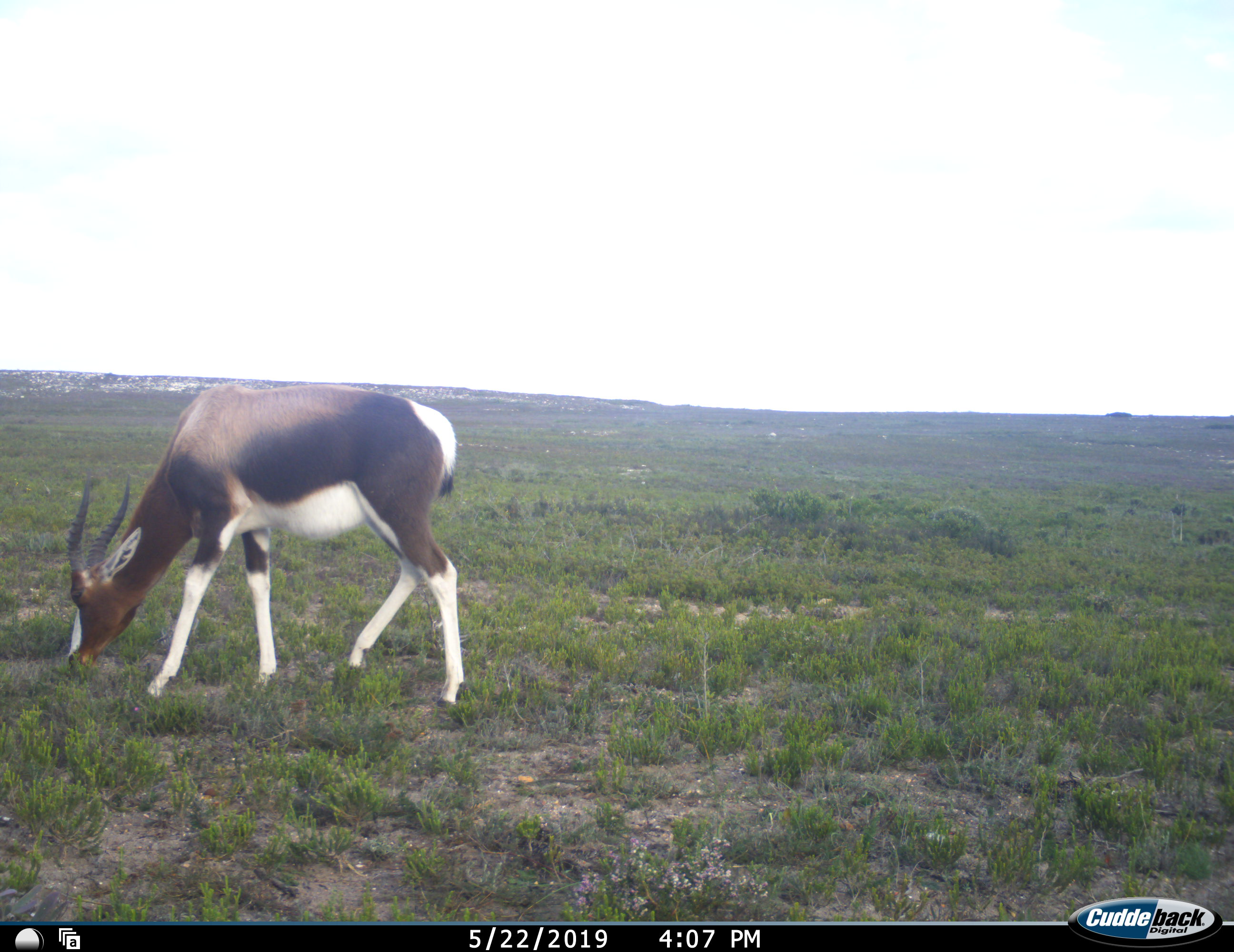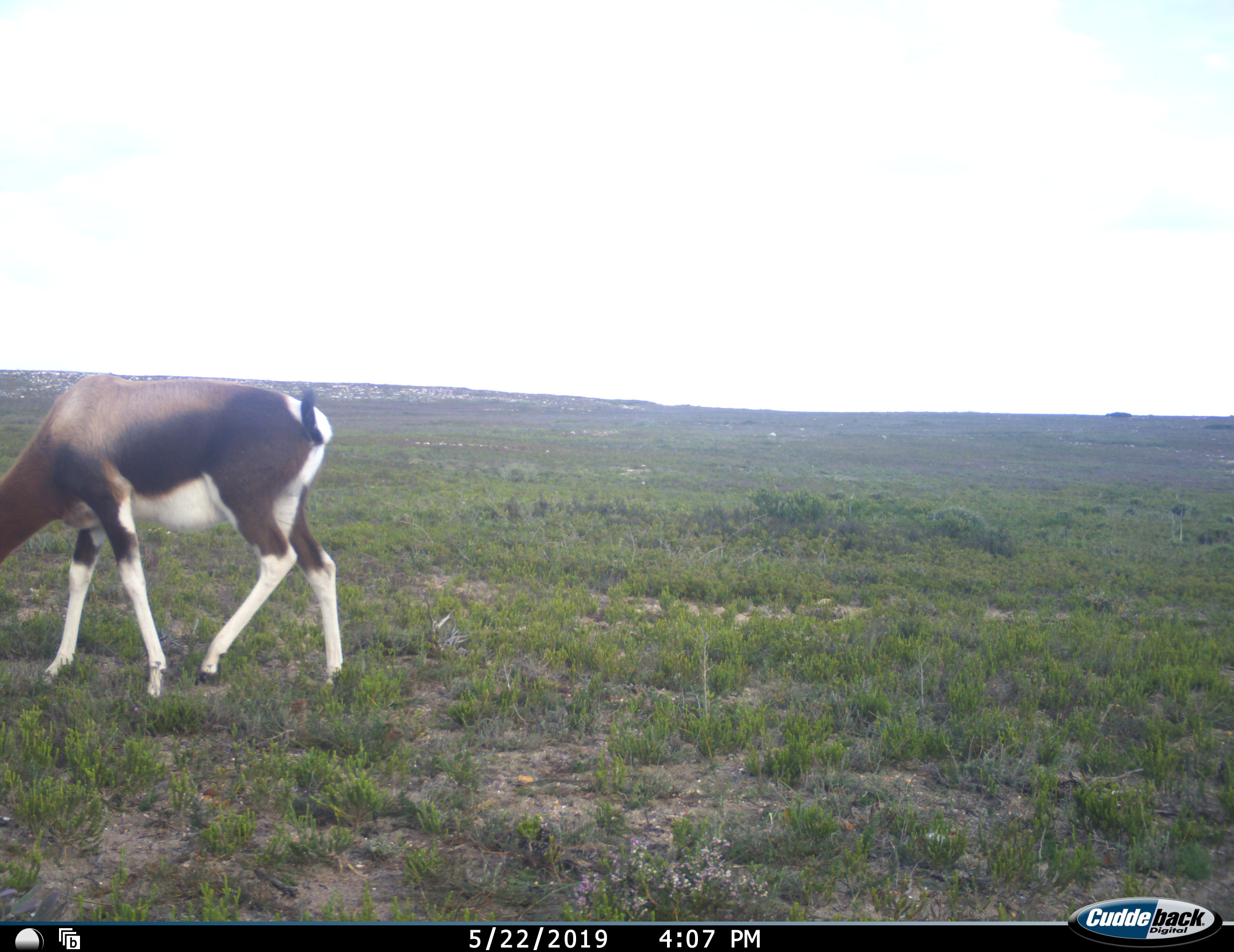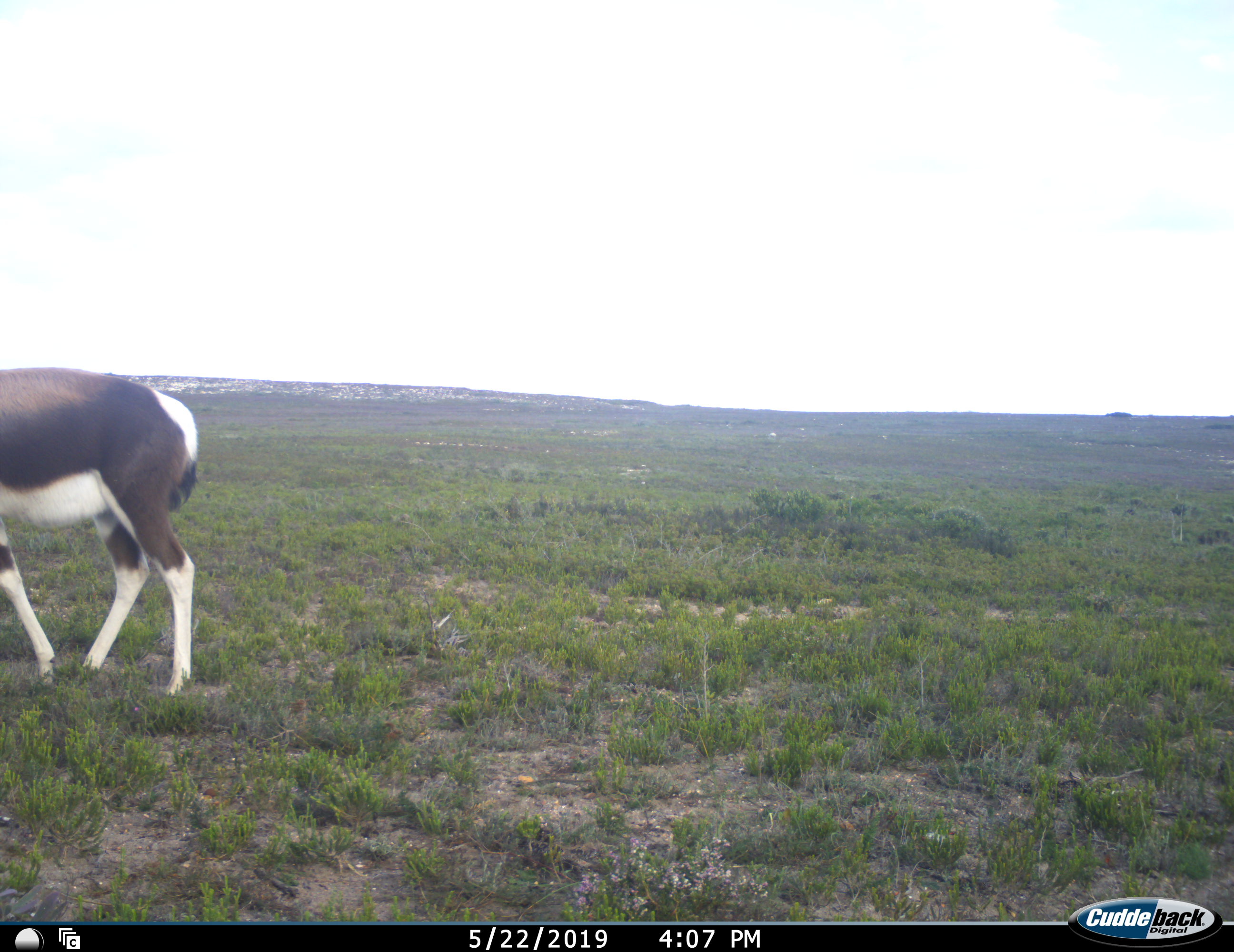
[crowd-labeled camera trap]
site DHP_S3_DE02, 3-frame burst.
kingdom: Animalia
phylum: Chordata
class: Mammalia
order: Artiodactyla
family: Bovidae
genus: Damaliscus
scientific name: Damaliscus pygargus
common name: bontebok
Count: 1.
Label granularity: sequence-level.